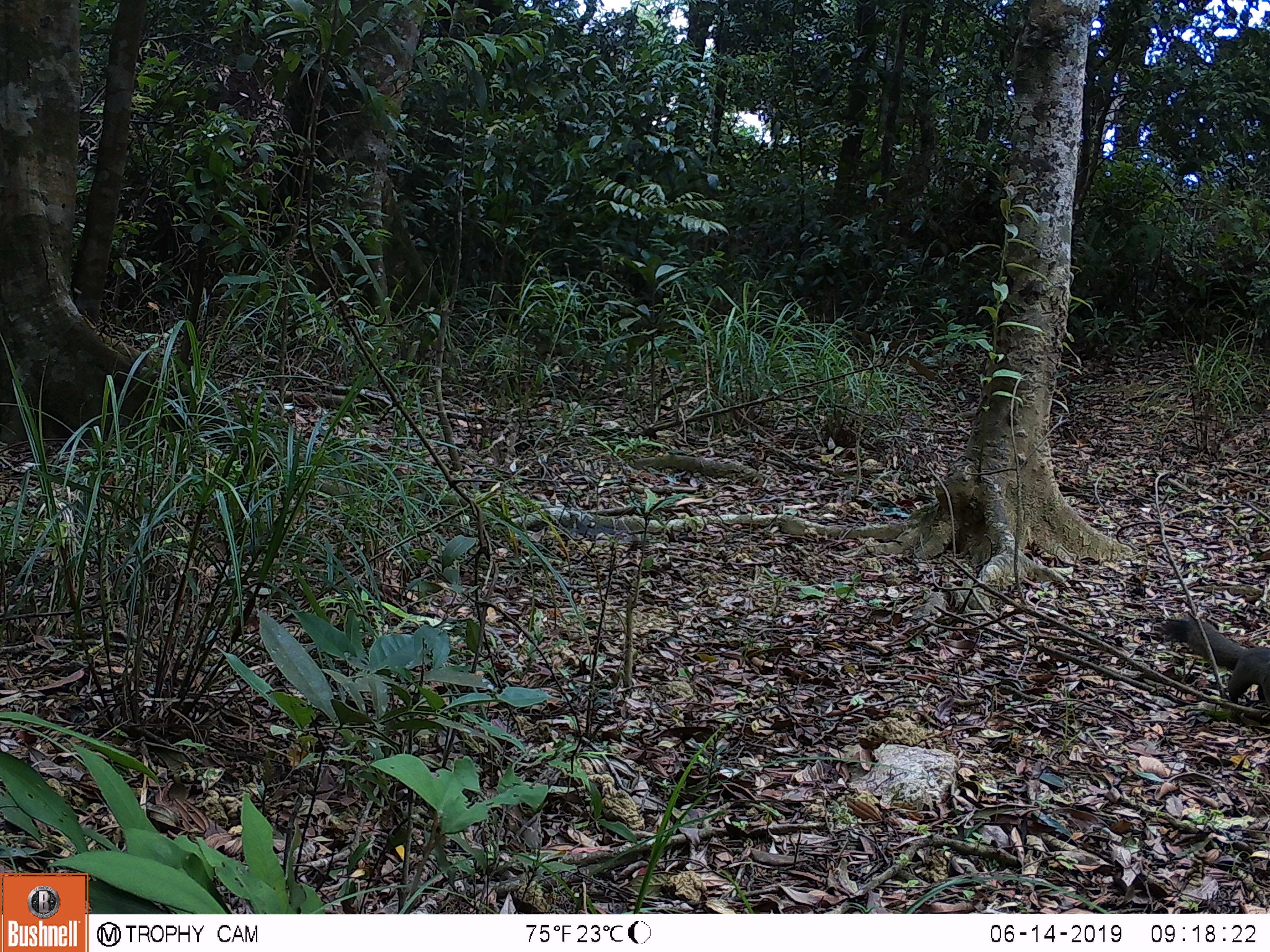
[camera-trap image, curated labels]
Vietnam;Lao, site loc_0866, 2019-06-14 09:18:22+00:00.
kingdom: Animalia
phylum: Chordata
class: Mammalia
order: Rodentia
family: Sciuridae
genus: Sciurus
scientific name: Sciurus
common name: squirrel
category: unidentified squirrel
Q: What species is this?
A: Unidentified squirrel (squirrel) (Sciurus).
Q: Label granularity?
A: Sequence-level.